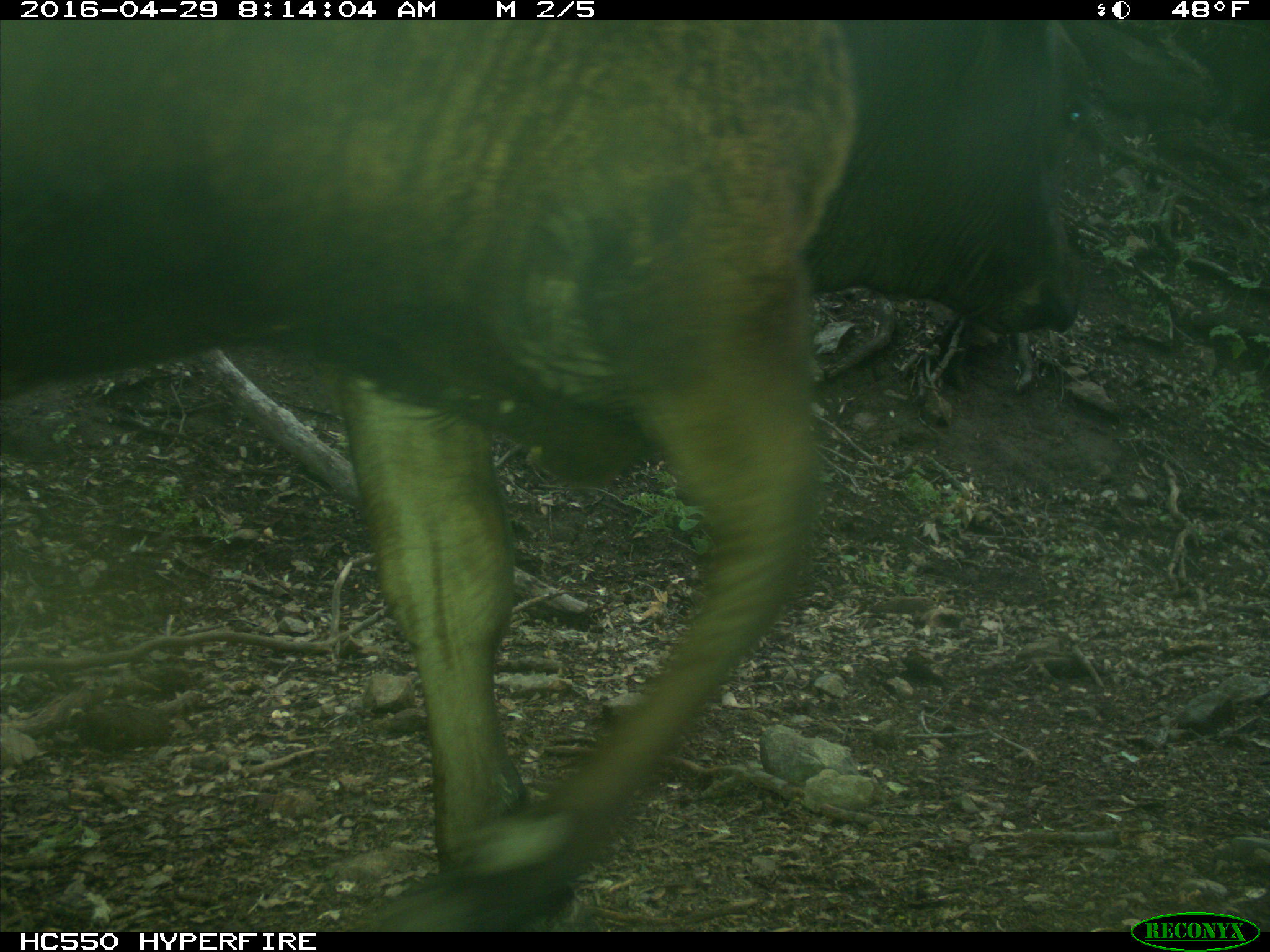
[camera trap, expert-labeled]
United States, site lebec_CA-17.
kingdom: Animalia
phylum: Chordata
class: Mammalia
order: Artiodactyla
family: Bovidae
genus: Bos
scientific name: Bos taurus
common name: domestic cow